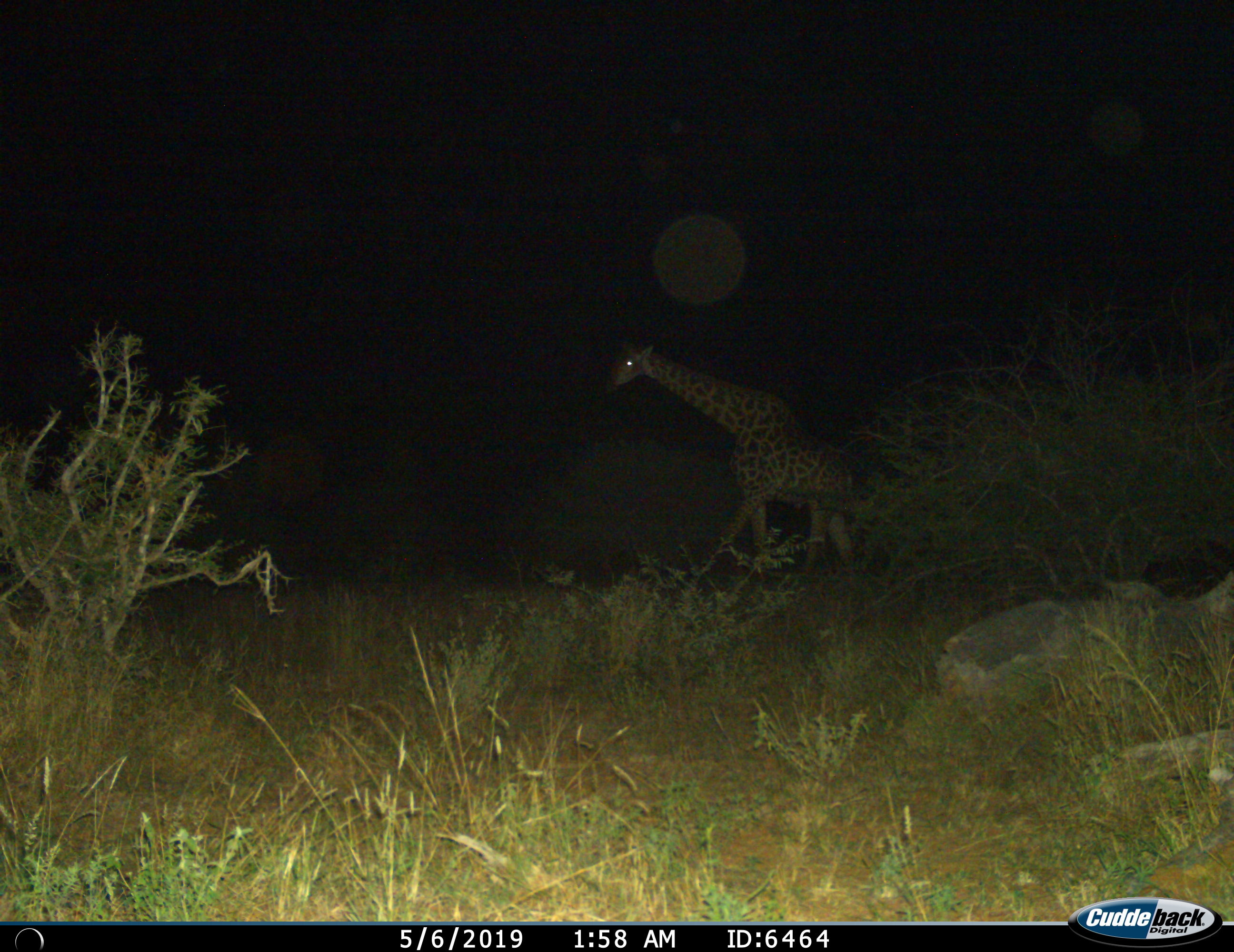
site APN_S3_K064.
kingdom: Animalia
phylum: Chordata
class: Mammalia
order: Artiodactyla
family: Giraffidae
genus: Giraffa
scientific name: Giraffa camelopardalis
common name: giraffe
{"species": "giraffe (Giraffa camelopardalis)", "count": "1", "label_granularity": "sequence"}